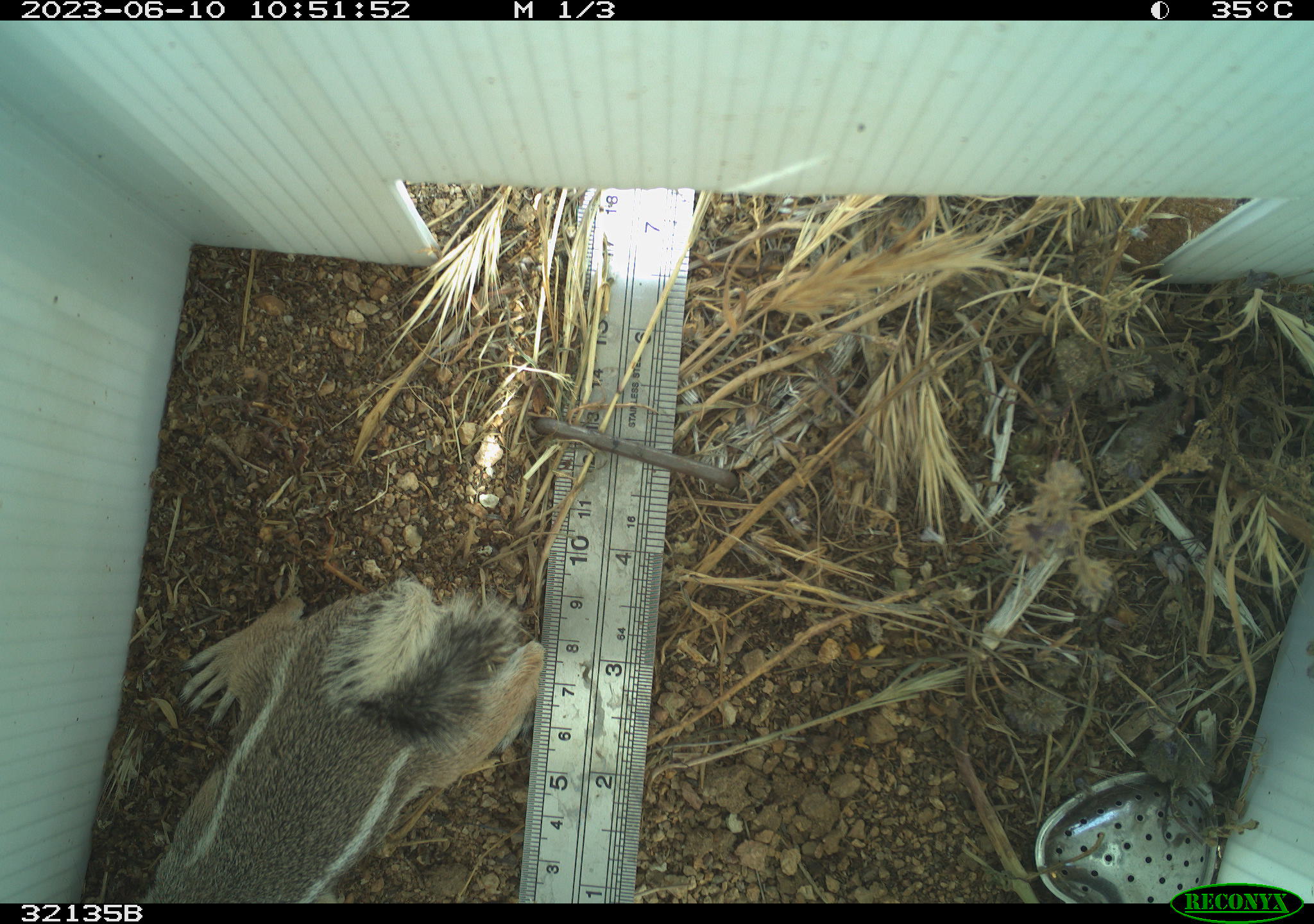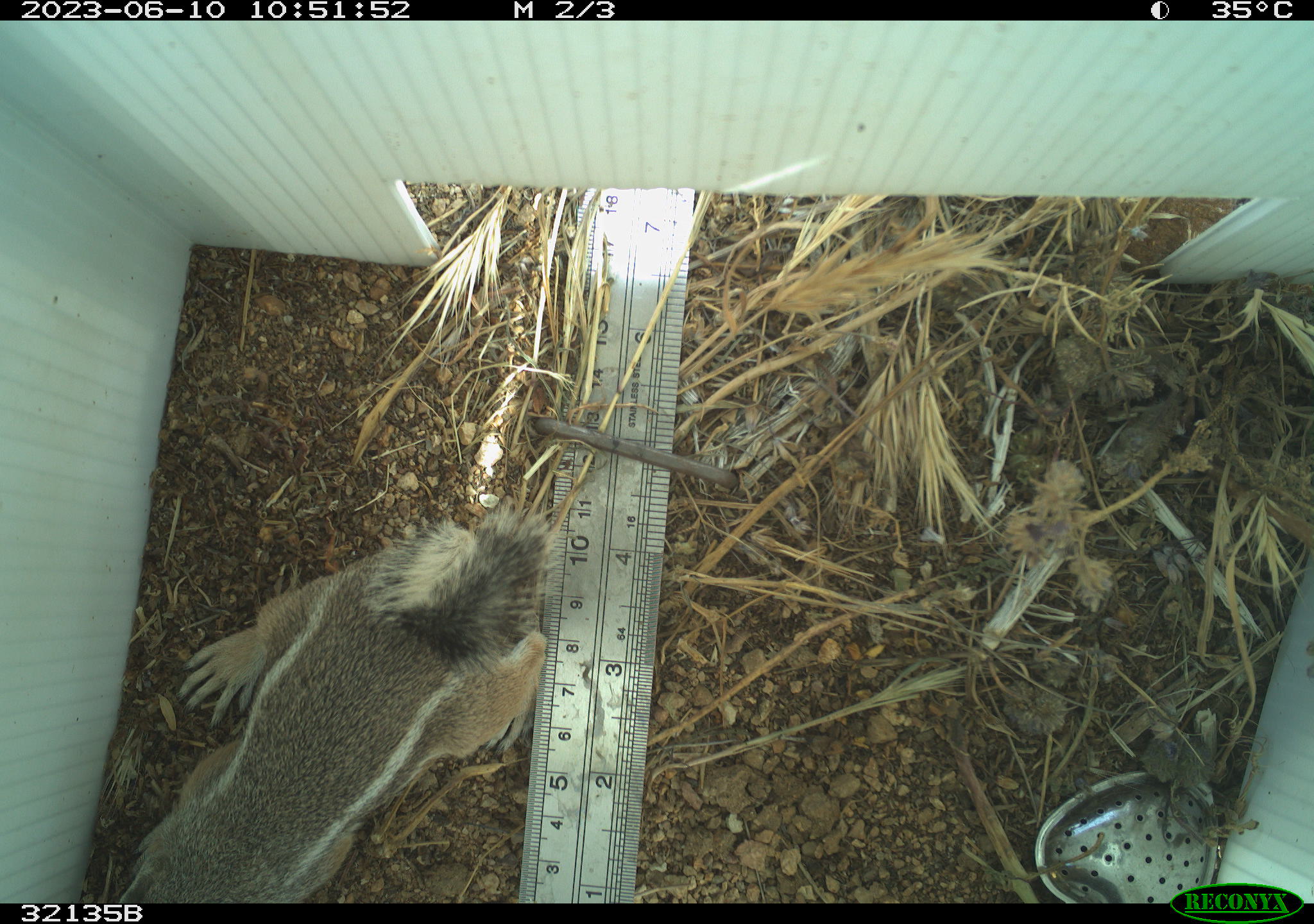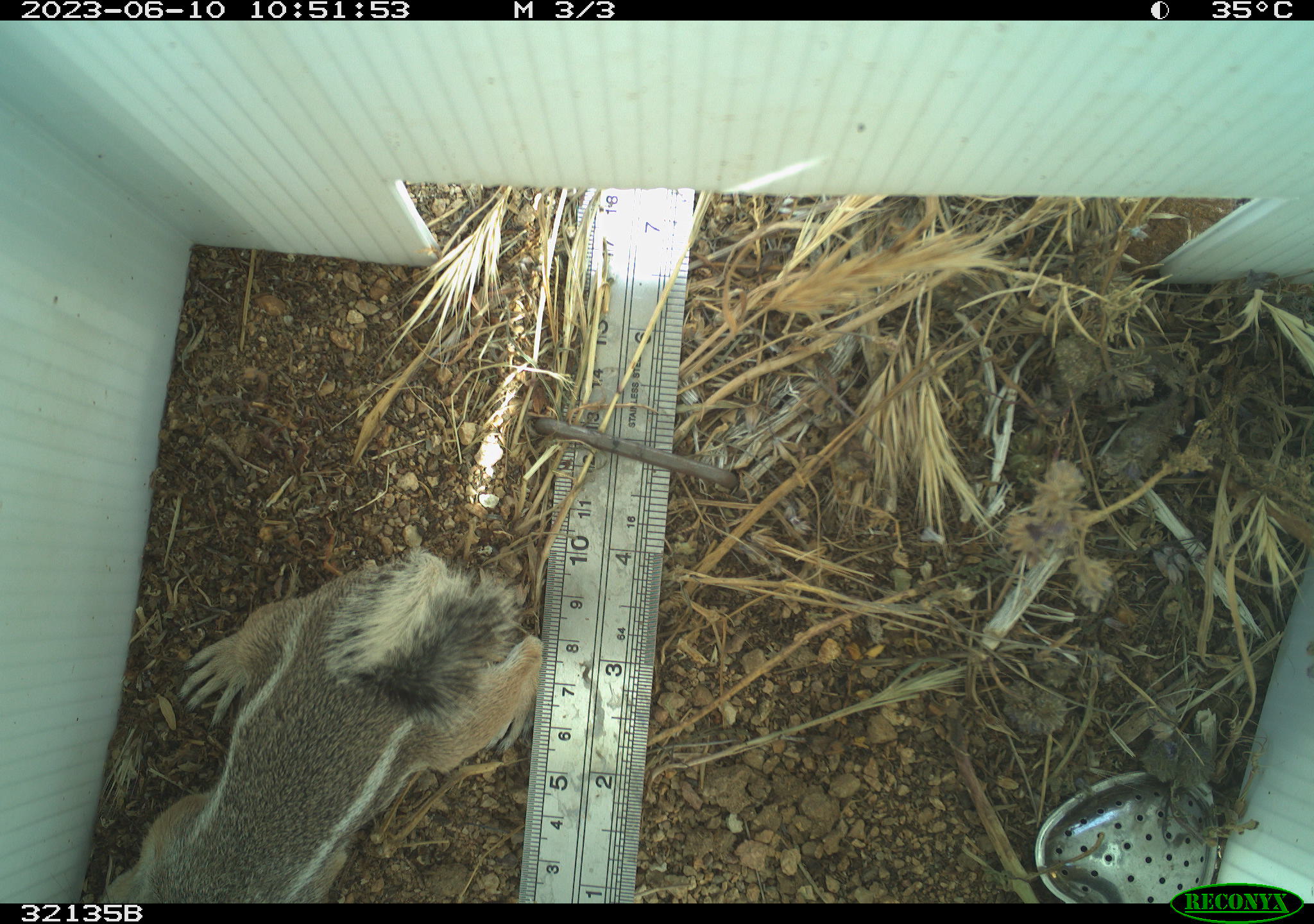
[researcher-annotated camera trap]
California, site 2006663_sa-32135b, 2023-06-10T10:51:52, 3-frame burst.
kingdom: Animalia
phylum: Chordata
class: Mammalia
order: Rodentia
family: Sciuridae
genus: Ammospermophilus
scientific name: Ammospermophilus leucurus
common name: white-tailed antelope squirrel